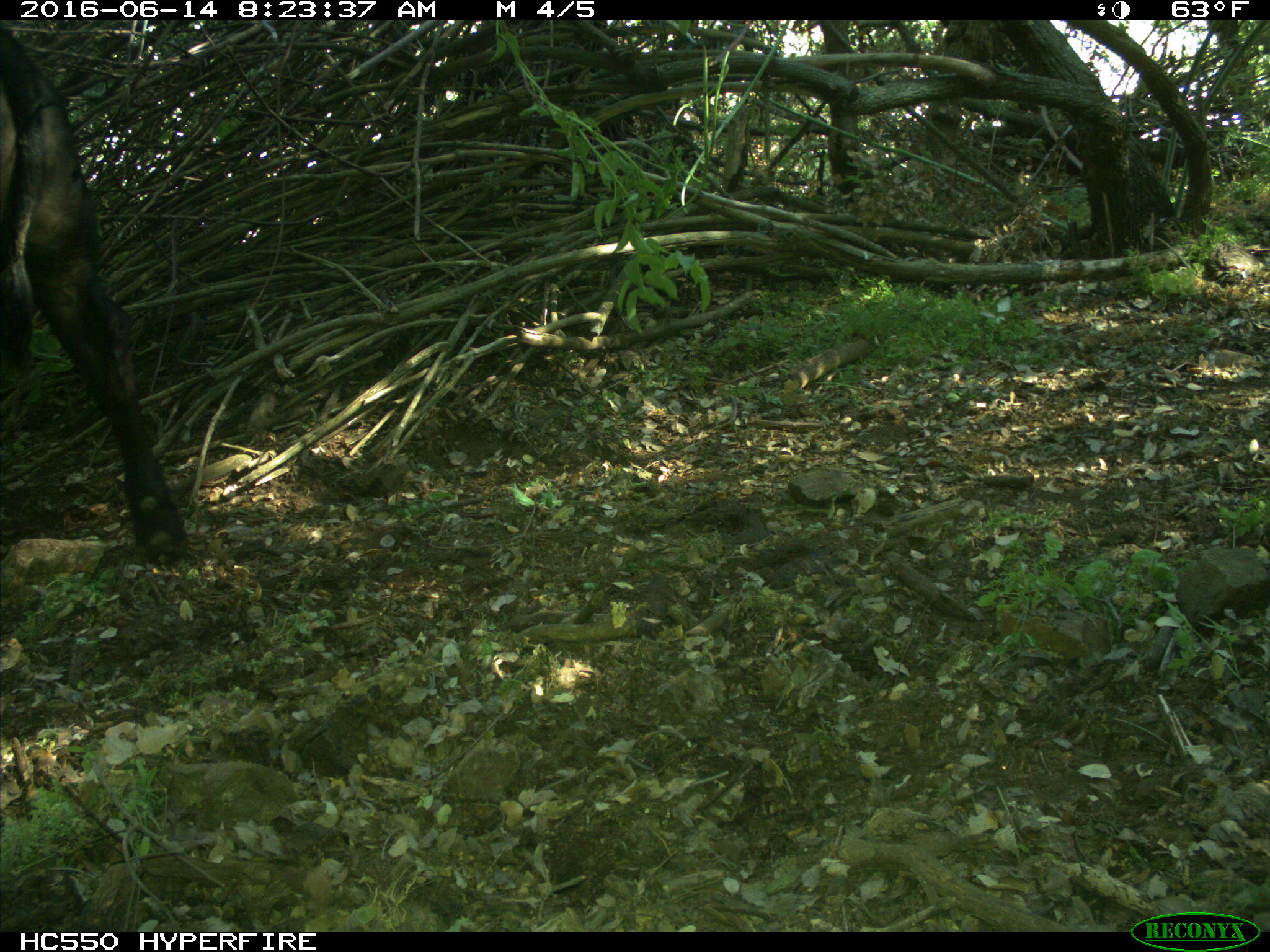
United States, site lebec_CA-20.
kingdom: Animalia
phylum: Chordata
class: Mammalia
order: Artiodactyla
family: Bovidae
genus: Bos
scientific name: Bos taurus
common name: domestic cow